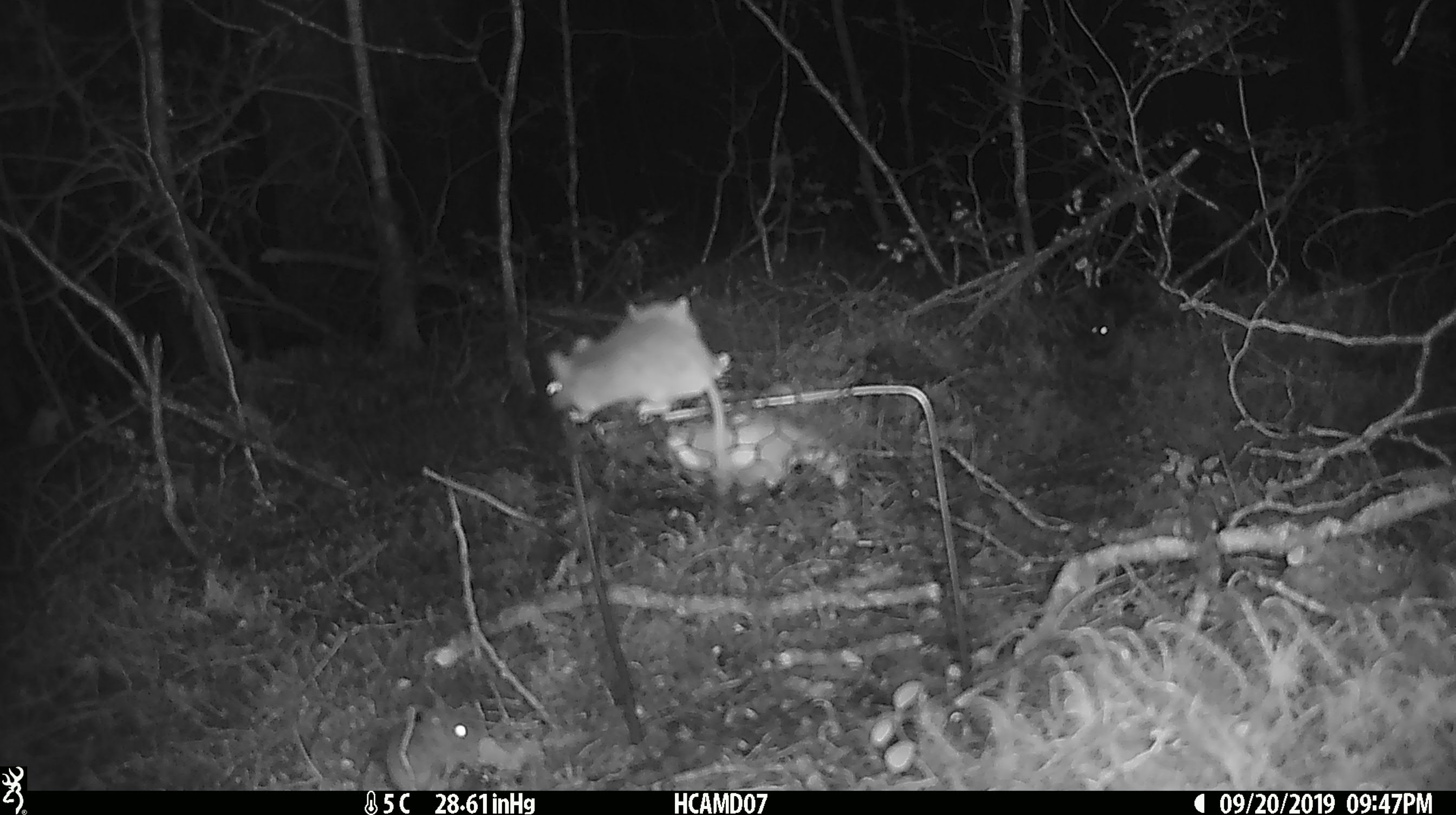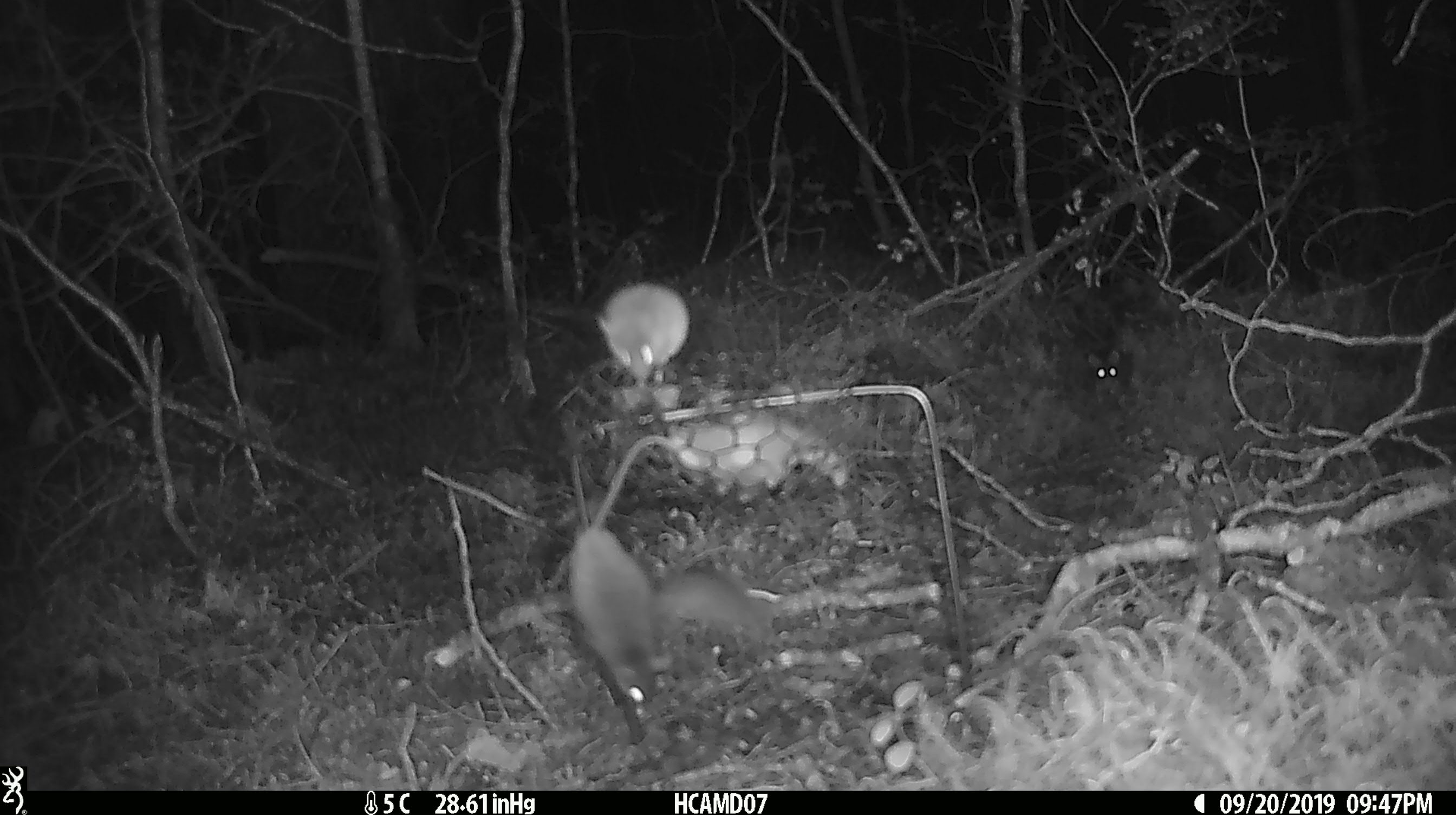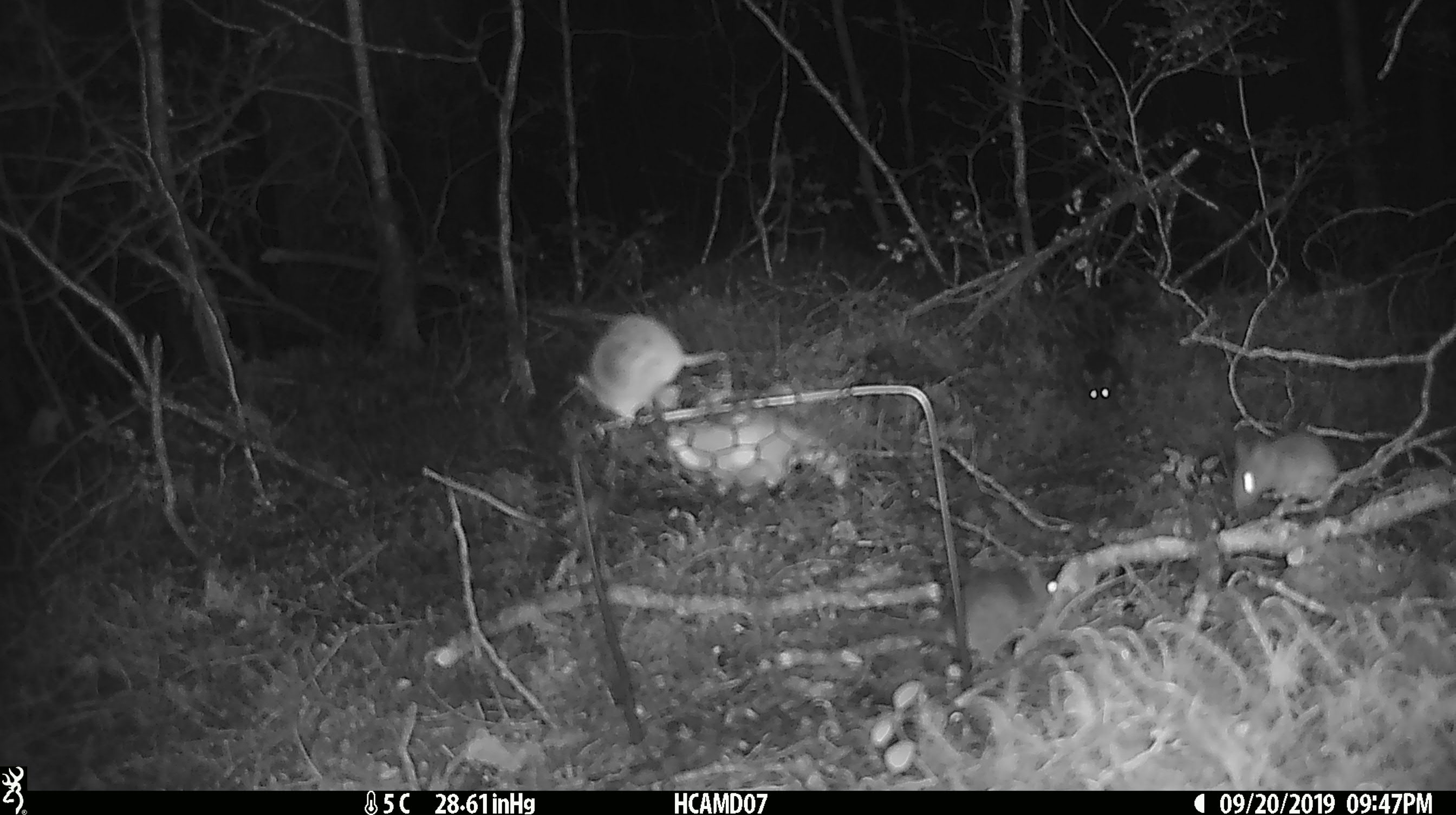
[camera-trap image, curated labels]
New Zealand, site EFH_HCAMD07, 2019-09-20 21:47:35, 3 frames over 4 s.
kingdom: Animalia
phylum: Chordata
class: Mammalia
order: Rodentia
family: Muridae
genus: Mus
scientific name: Mus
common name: mouse